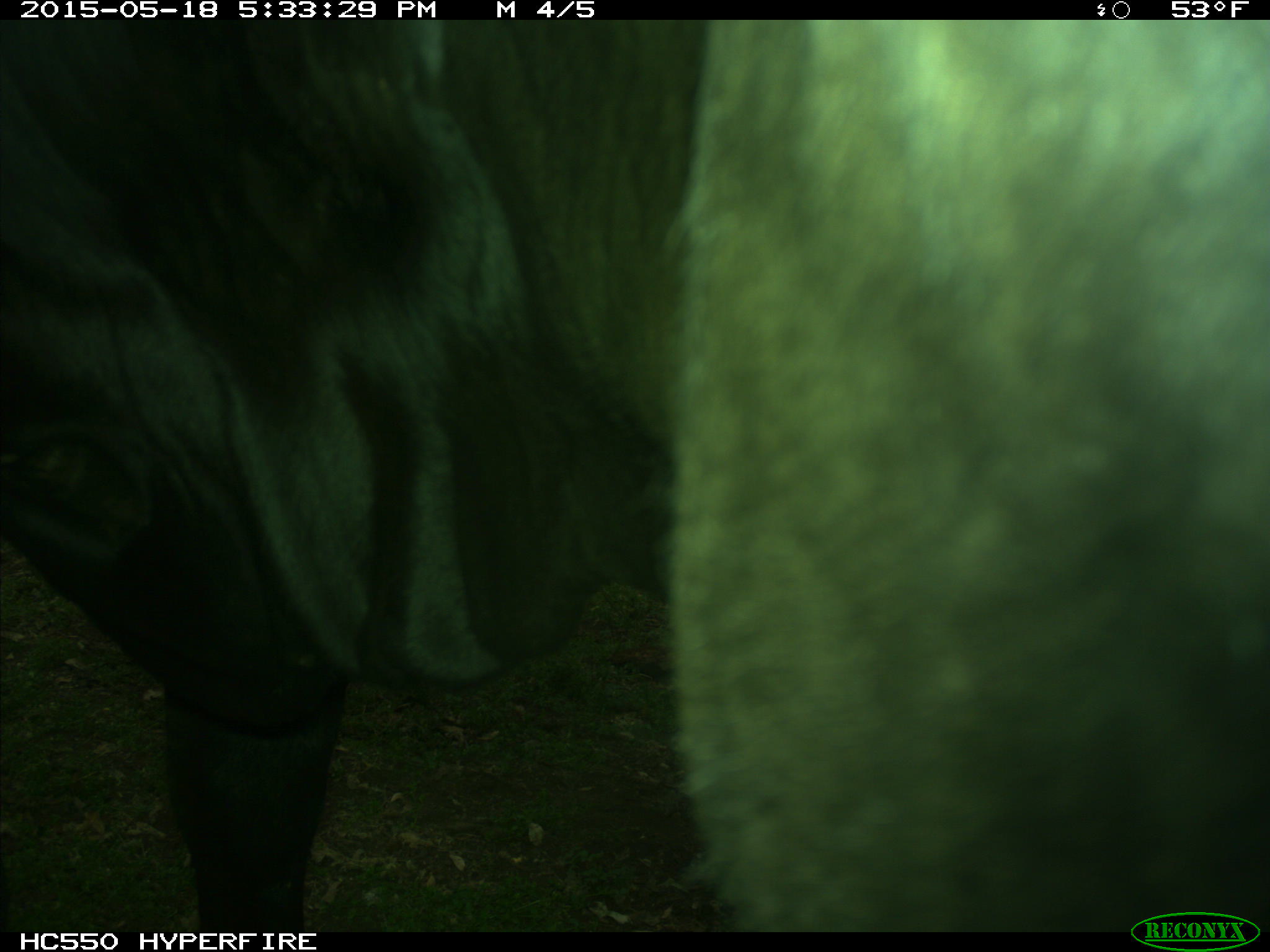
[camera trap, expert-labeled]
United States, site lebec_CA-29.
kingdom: Animalia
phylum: Chordata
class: Mammalia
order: Artiodactyla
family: Bovidae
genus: Bos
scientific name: Bos taurus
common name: domestic cow